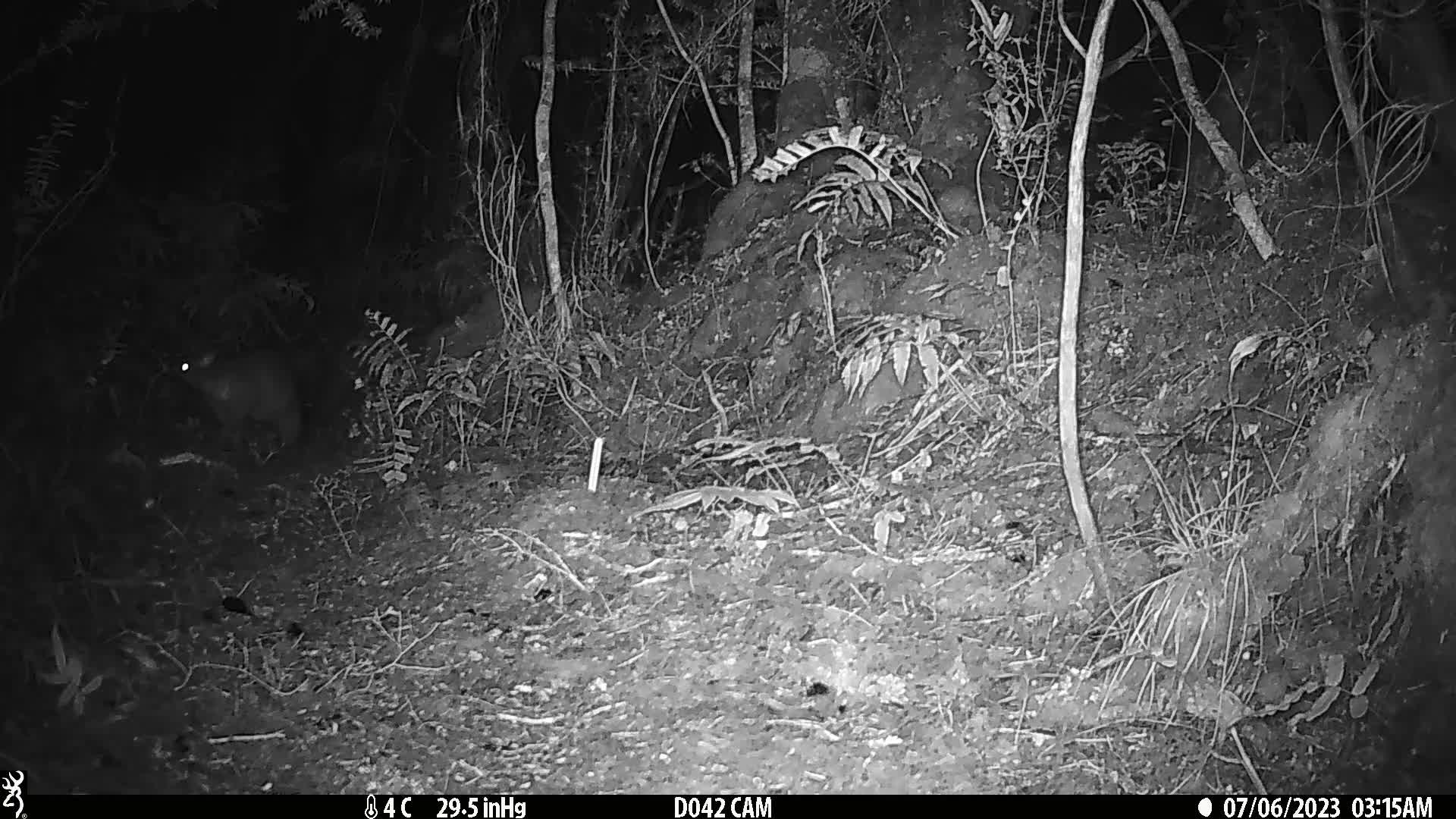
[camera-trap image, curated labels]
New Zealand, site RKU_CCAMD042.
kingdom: Animalia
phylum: Chordata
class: Mammalia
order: Diprotodontia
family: Phalangeridae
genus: Trichosurus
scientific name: Trichosurus vulpecula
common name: common brushtail possum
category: possum